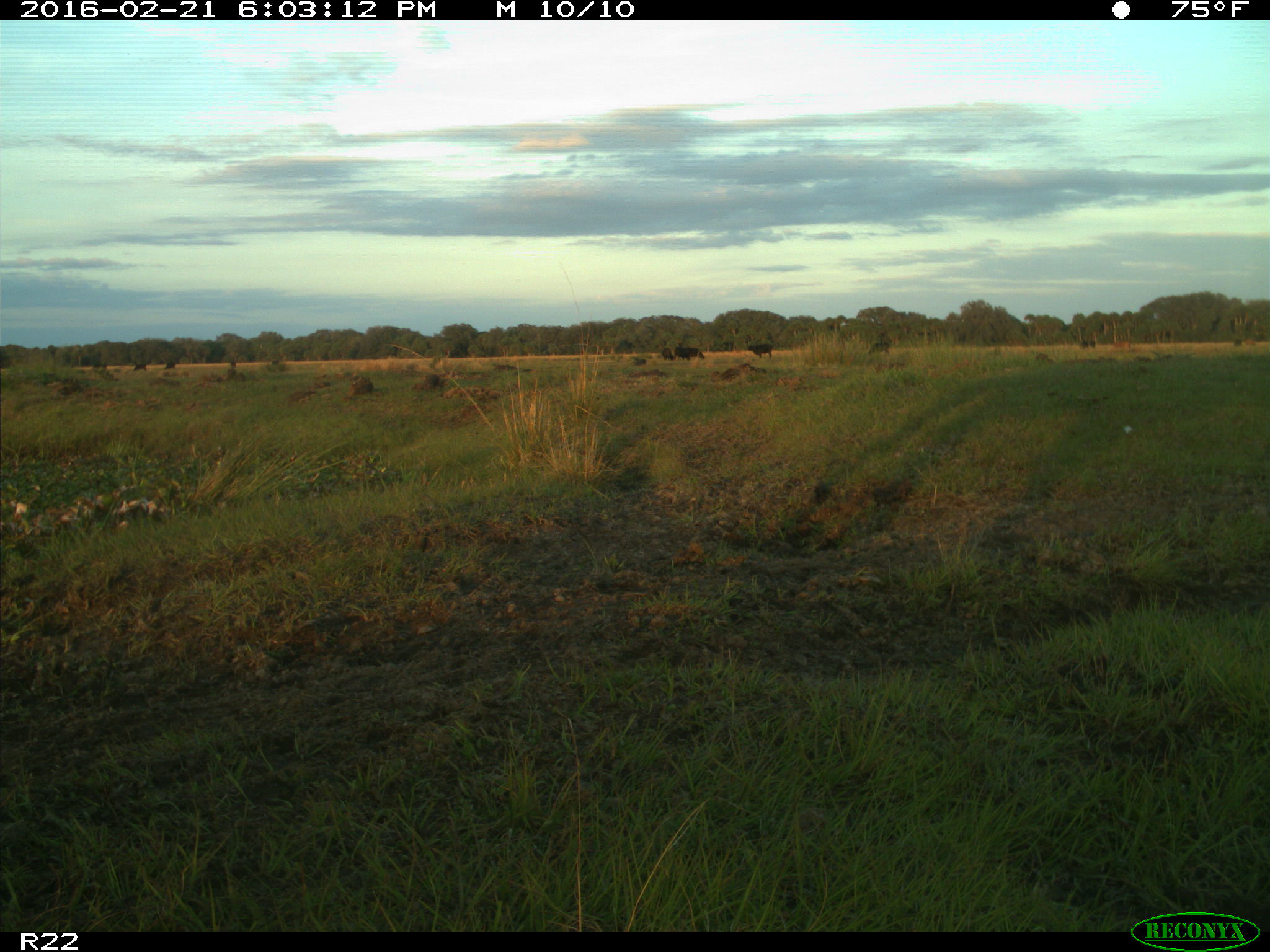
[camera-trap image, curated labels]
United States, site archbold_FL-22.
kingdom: Animalia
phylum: Chordata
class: Mammalia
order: Artiodactyla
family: Bovidae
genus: Bos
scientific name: Bos taurus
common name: domestic cow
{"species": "Bos taurus (domestic cow)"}